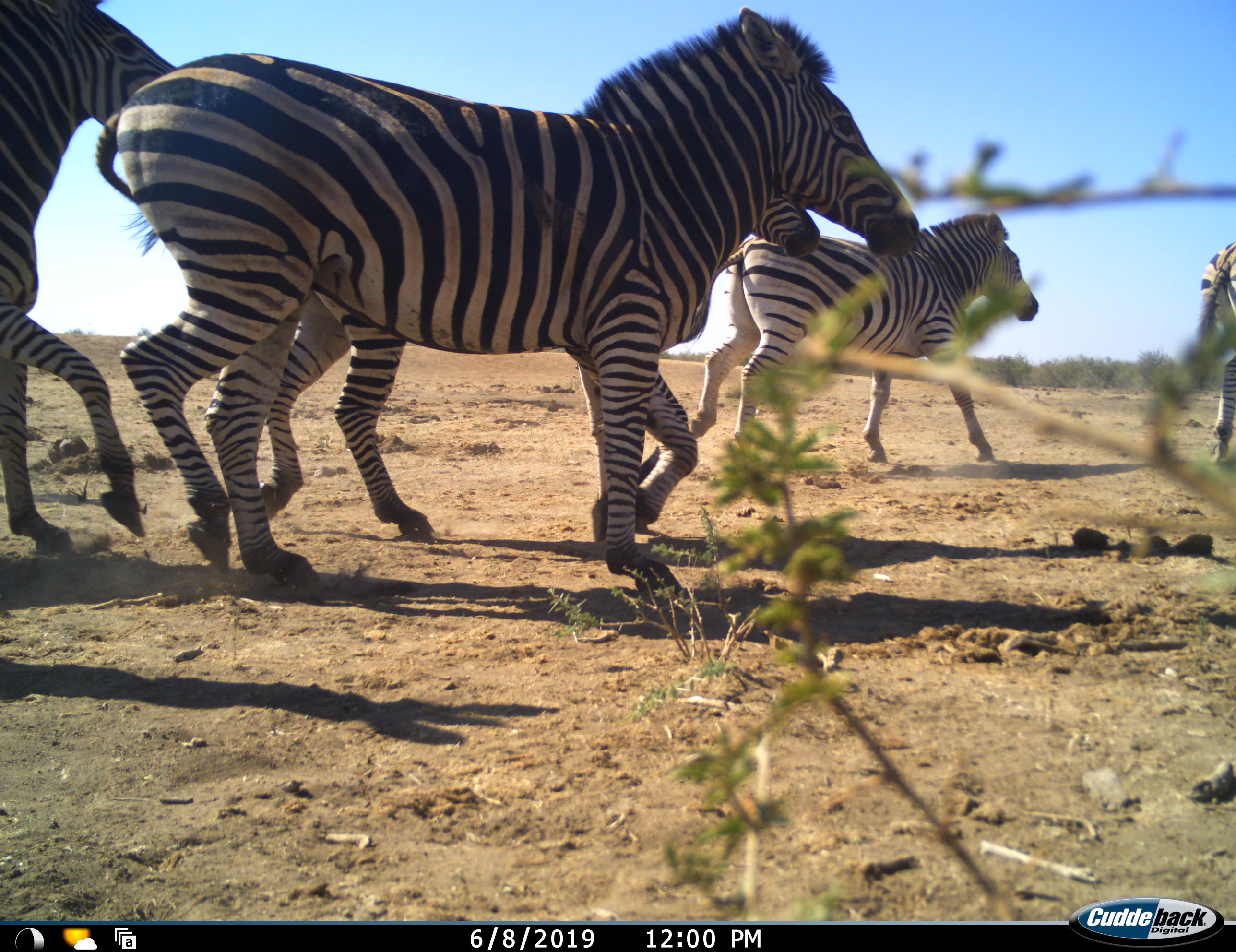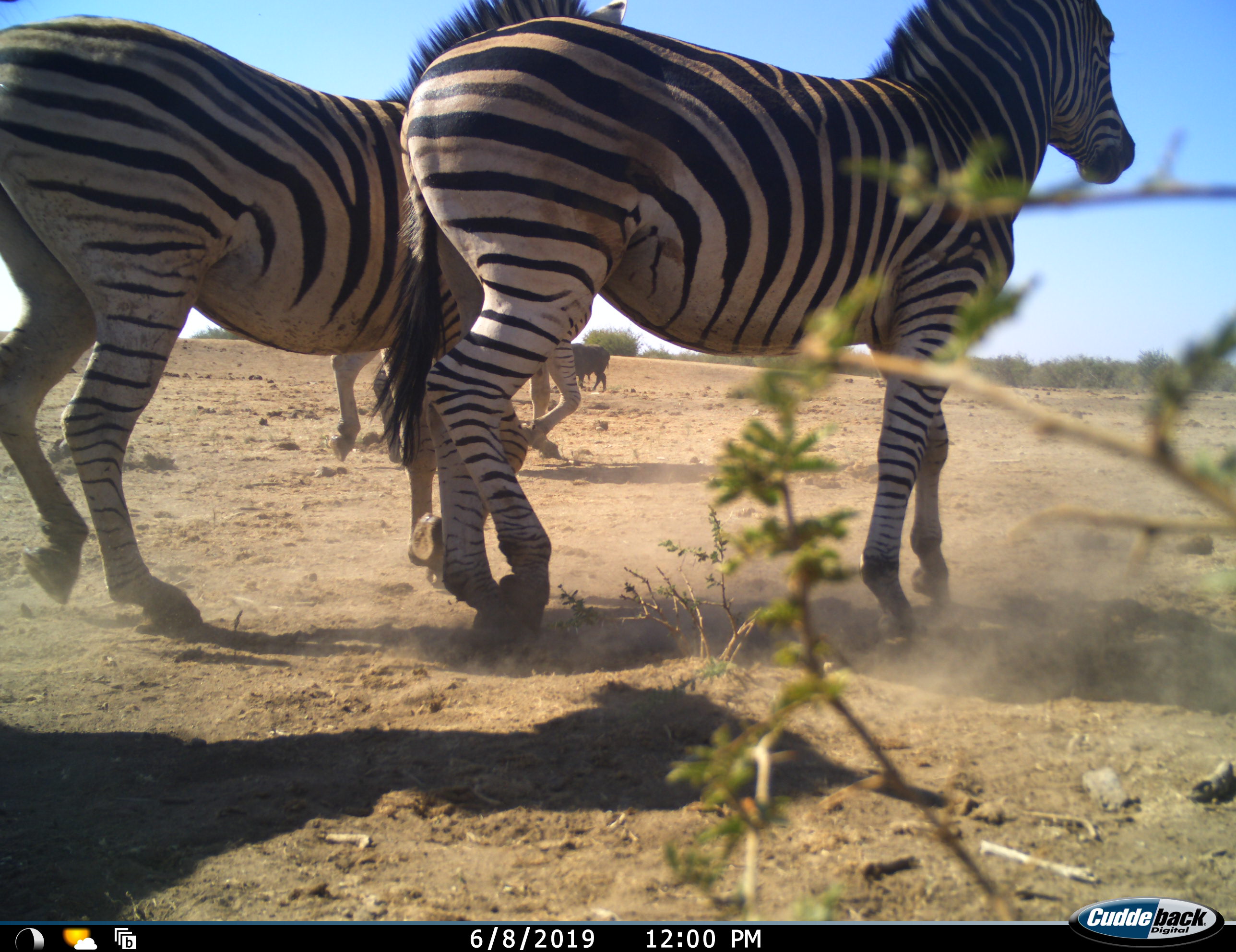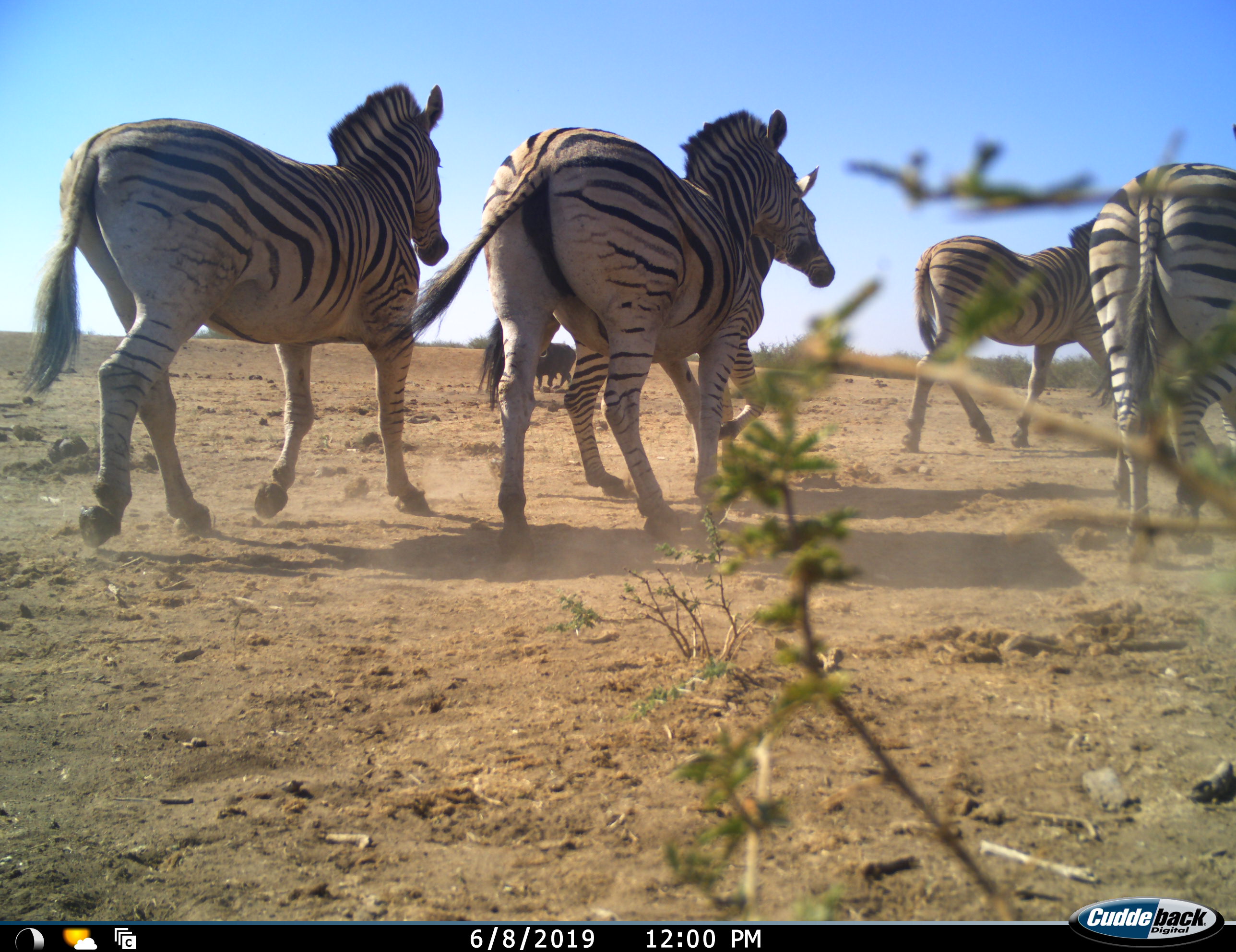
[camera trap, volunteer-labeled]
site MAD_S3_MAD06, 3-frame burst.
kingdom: Animalia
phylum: Chordata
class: Mammalia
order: Perissodactyla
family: Equidae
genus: Equus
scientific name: Equus quagga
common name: plains zebra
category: zebraplains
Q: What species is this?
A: Zebraplains (plains zebra) (Equus quagga).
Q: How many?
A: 6.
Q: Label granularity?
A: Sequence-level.